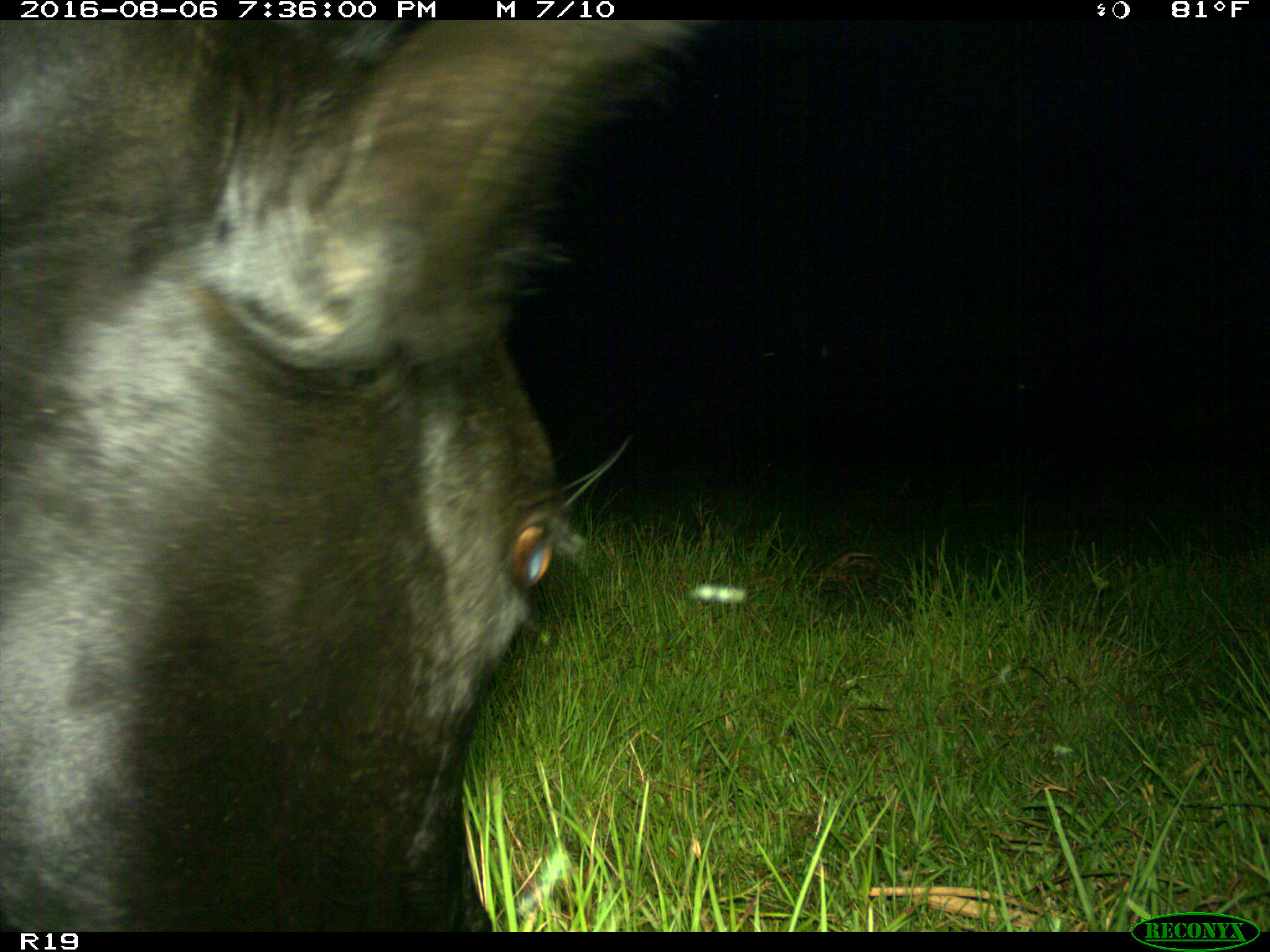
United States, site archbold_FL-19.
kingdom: Animalia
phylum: Chordata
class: Mammalia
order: Artiodactyla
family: Bovidae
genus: Bos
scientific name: Bos taurus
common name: domestic cow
Bos taurus (domestic cow).